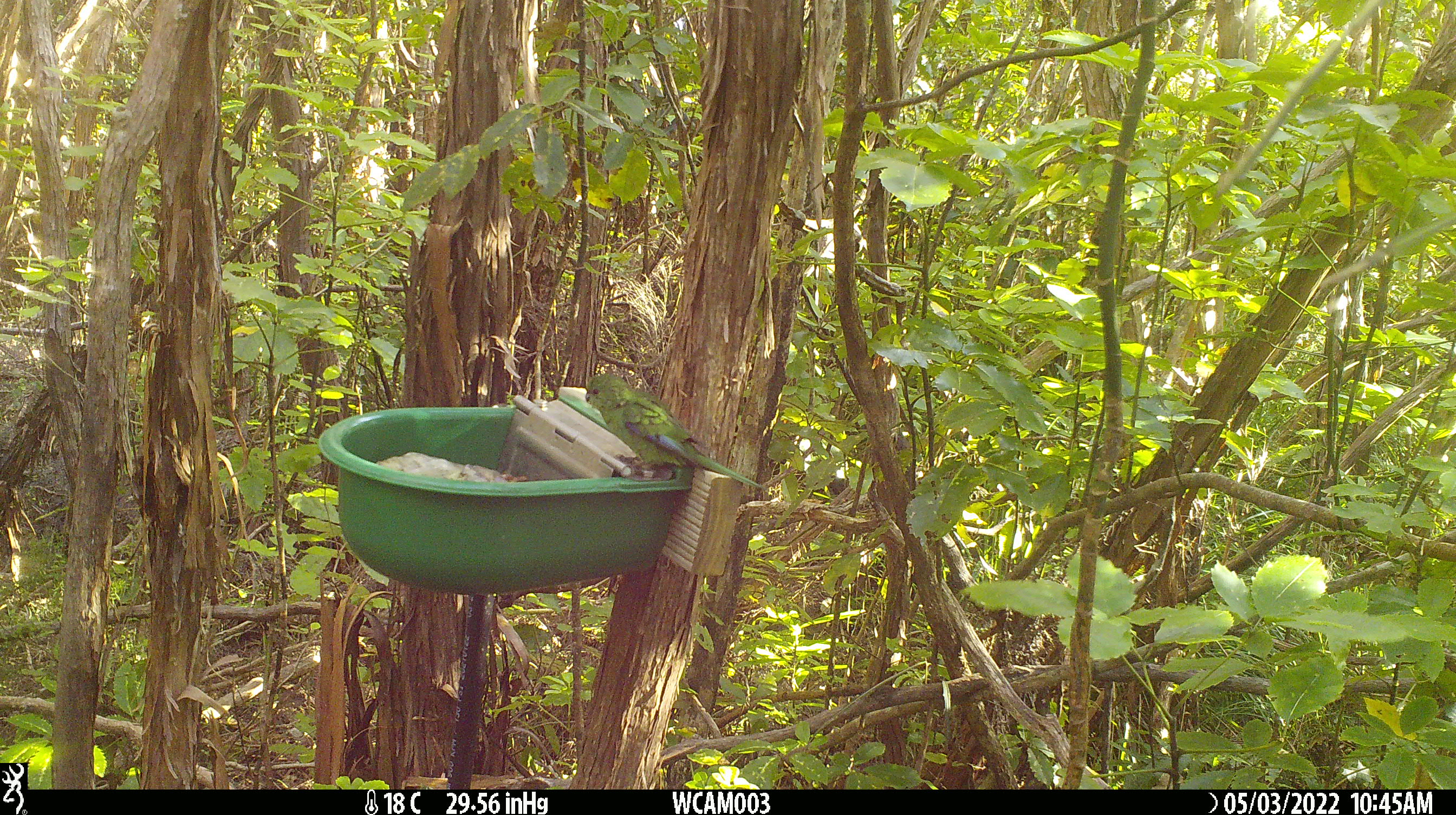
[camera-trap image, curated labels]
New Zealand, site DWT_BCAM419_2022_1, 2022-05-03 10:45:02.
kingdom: Animalia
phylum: Chordata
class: Aves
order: Psittaciformes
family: Psittaculidae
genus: Cyanoramphus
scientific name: Cyanoramphus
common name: parakeet